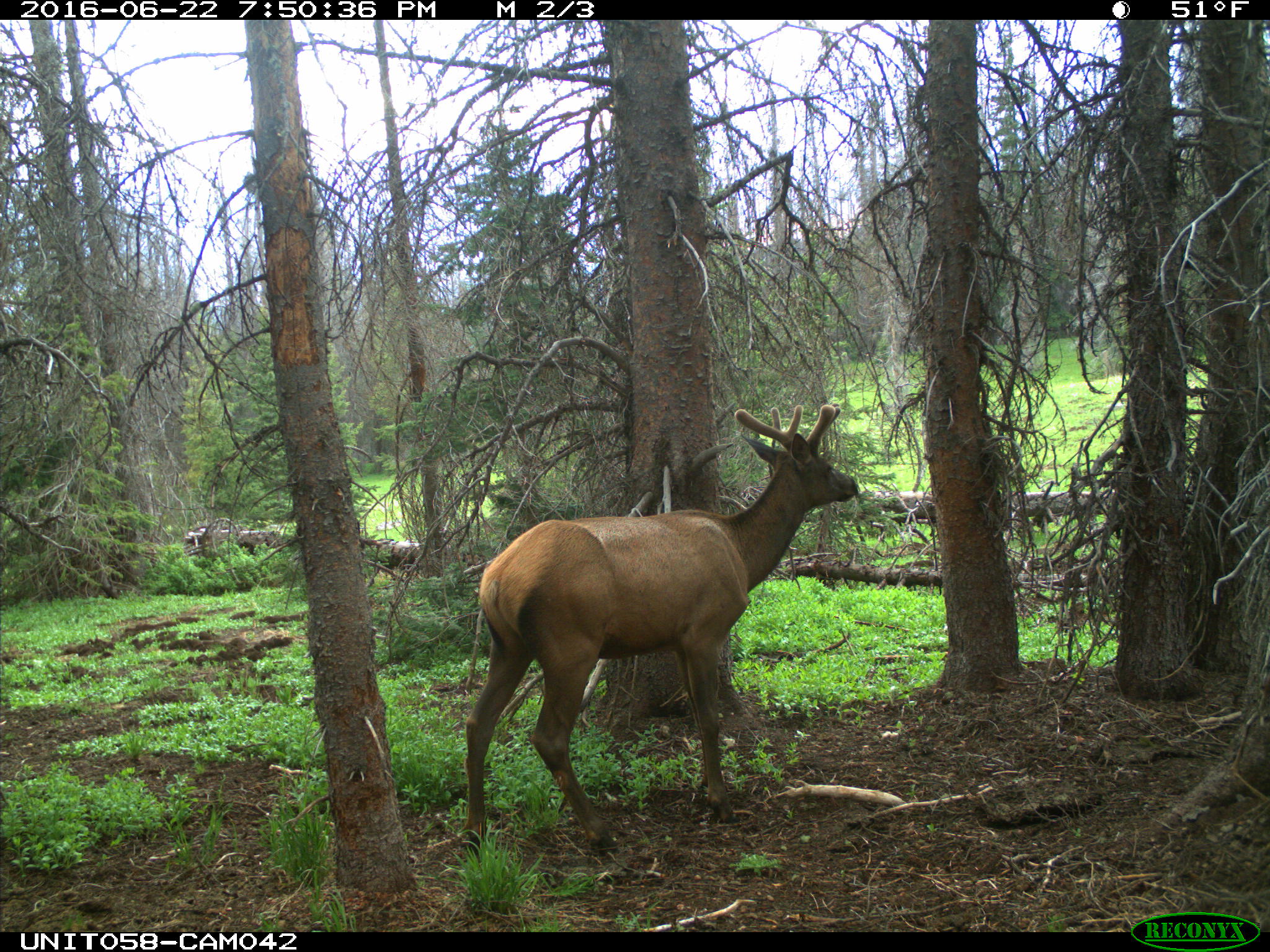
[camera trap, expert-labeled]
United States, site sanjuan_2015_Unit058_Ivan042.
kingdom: Animalia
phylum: Chordata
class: Mammalia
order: Artiodactyla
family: Cervidae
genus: Cervus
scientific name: Cervus elaphus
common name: red deer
Cervus elaphus (red deer).